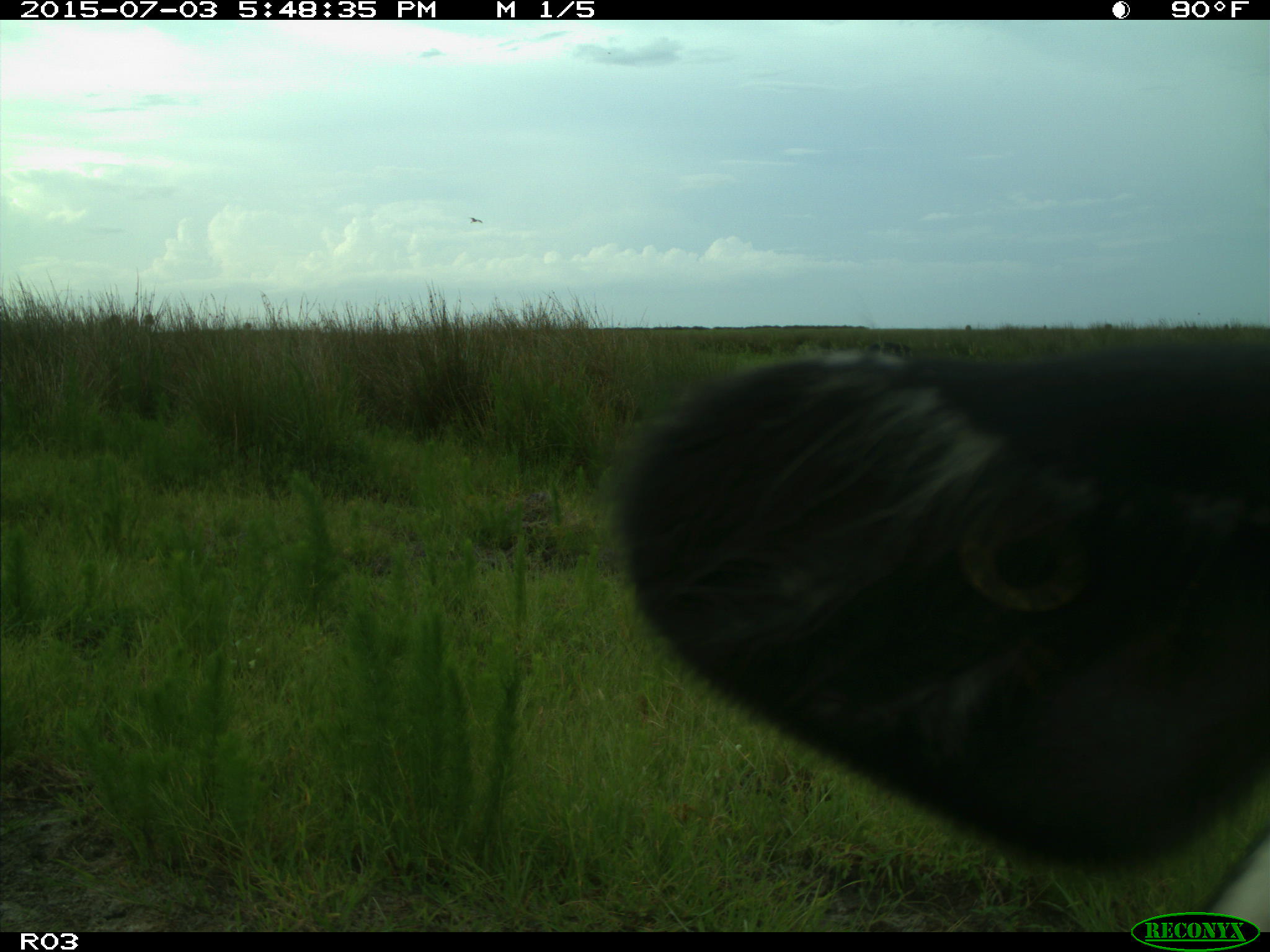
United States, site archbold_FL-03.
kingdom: Animalia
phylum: Chordata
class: Mammalia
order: Artiodactyla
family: Bovidae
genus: Bos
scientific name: Bos taurus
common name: domestic cow